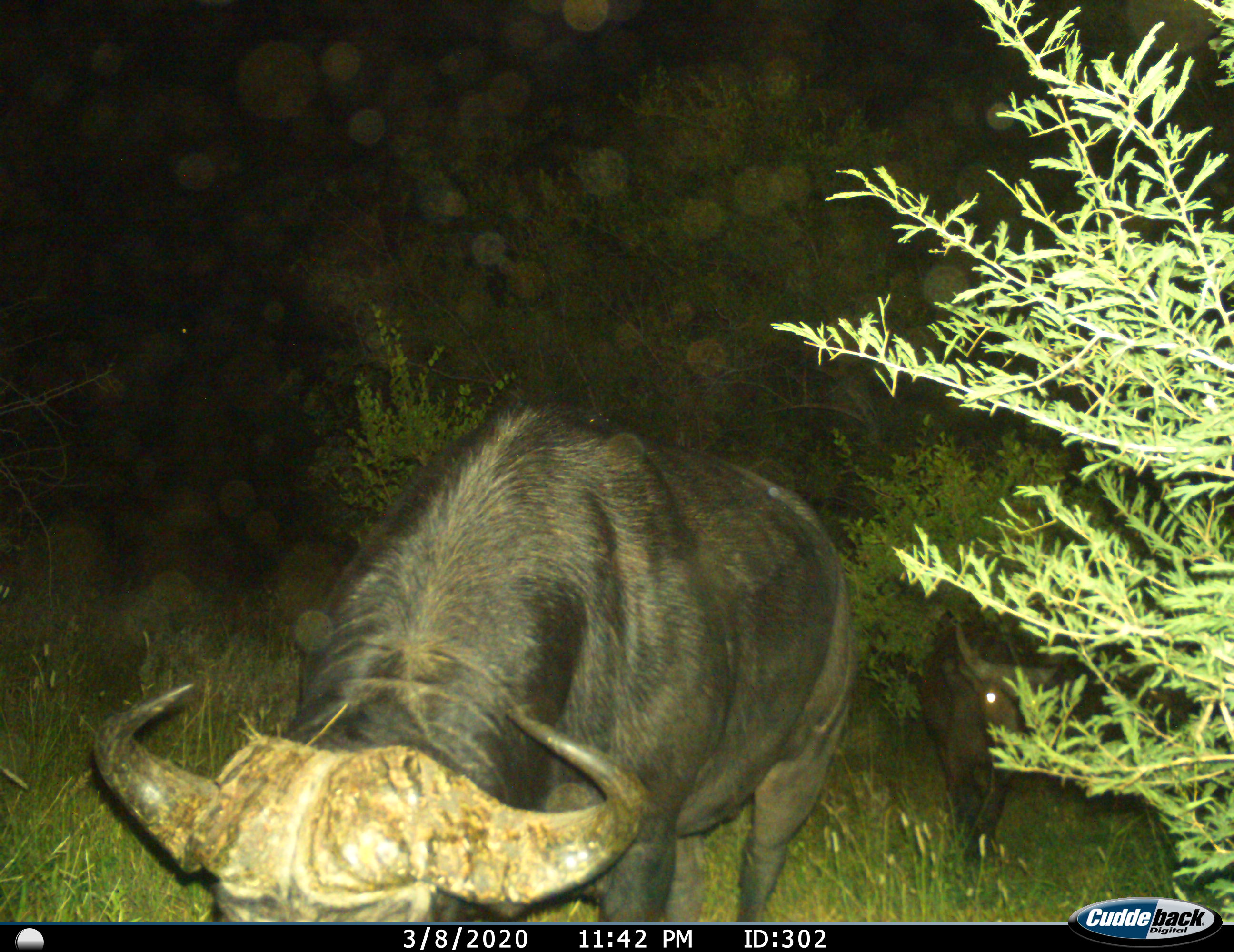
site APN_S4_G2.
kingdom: Animalia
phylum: Chordata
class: Mammalia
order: Artiodactyla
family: Bovidae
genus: Syncerus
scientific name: Syncerus caffer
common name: african buffalo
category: buffalo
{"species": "buffalo (african buffalo) (Syncerus caffer)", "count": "2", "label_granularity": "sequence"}